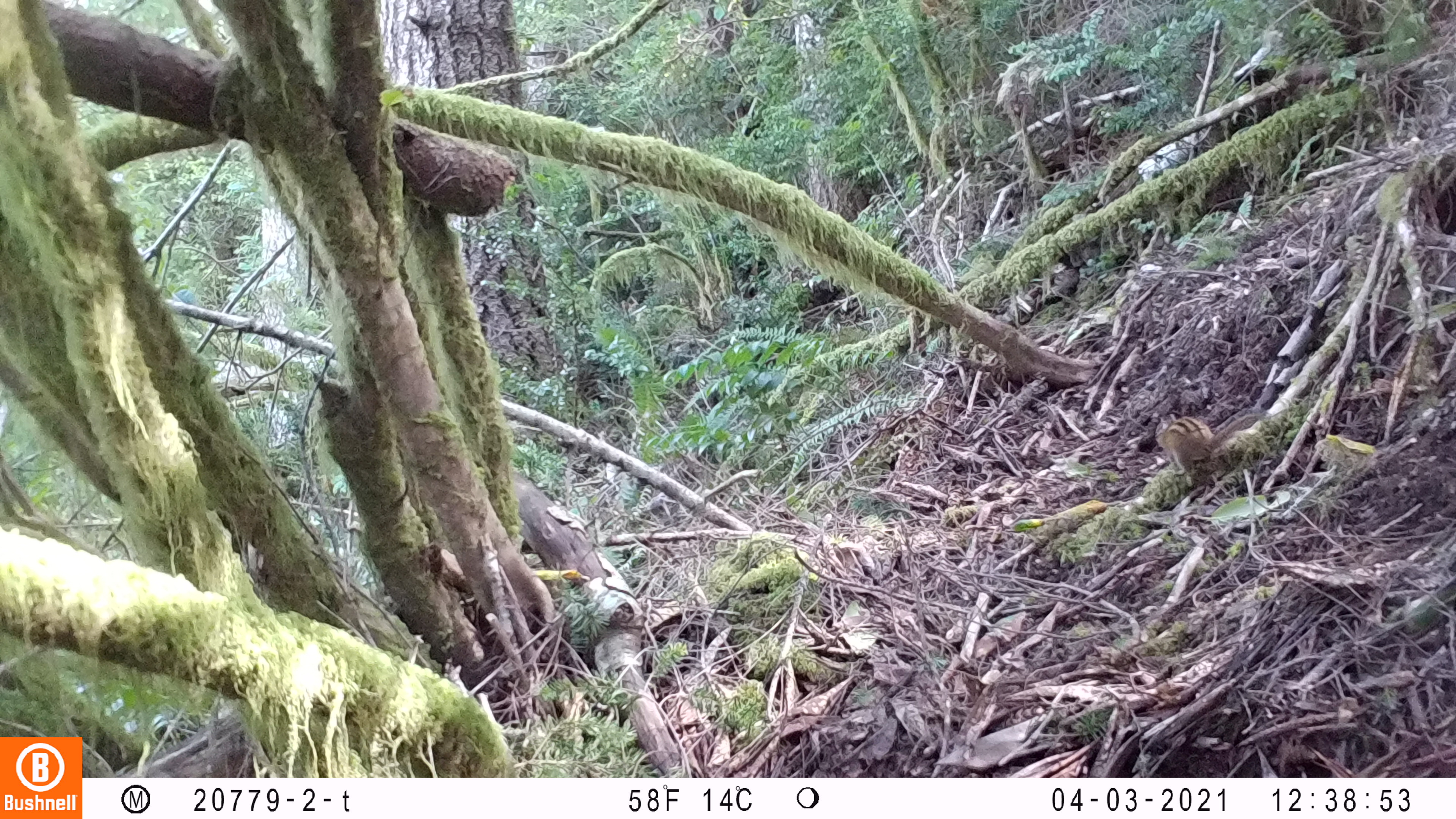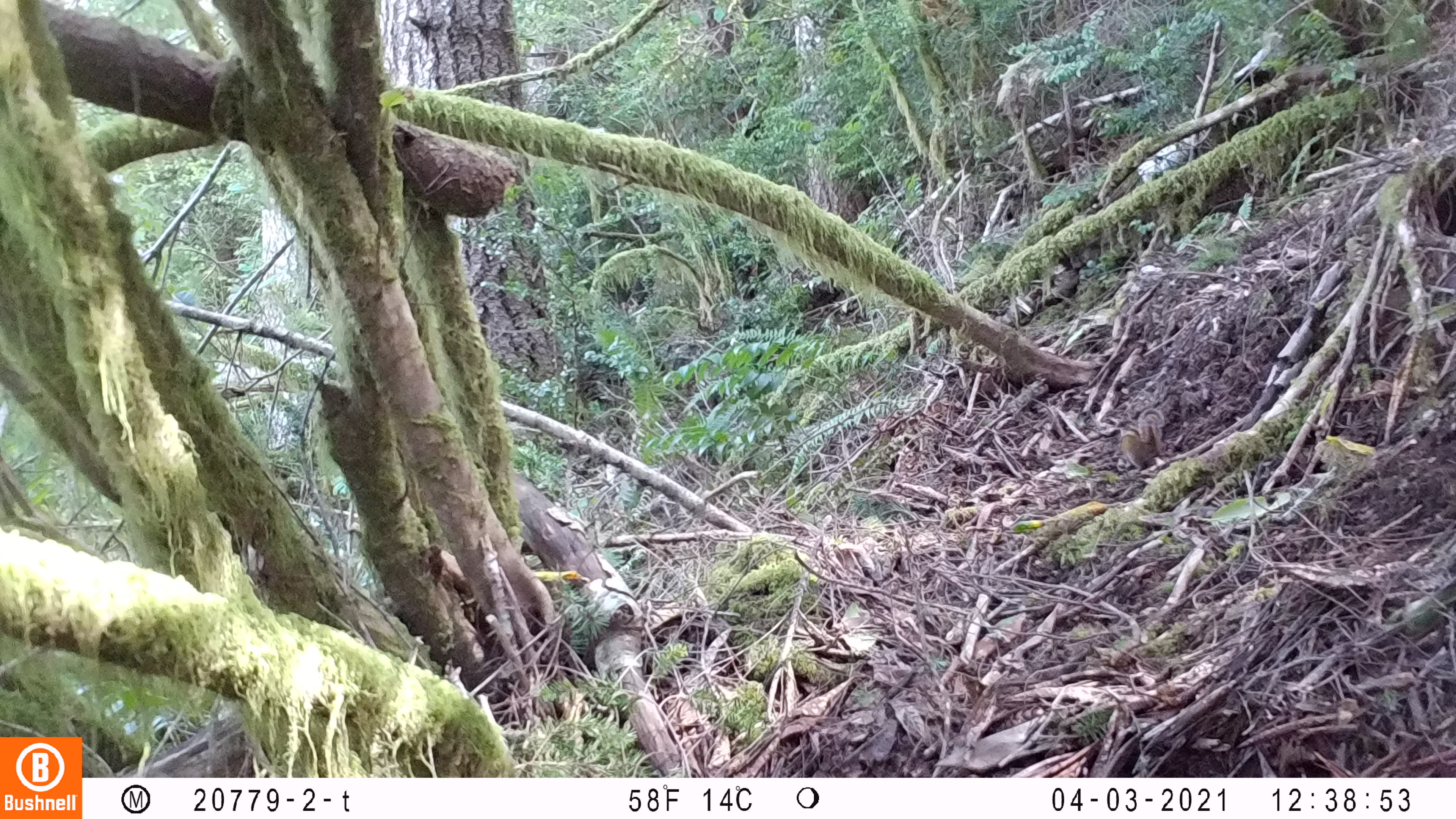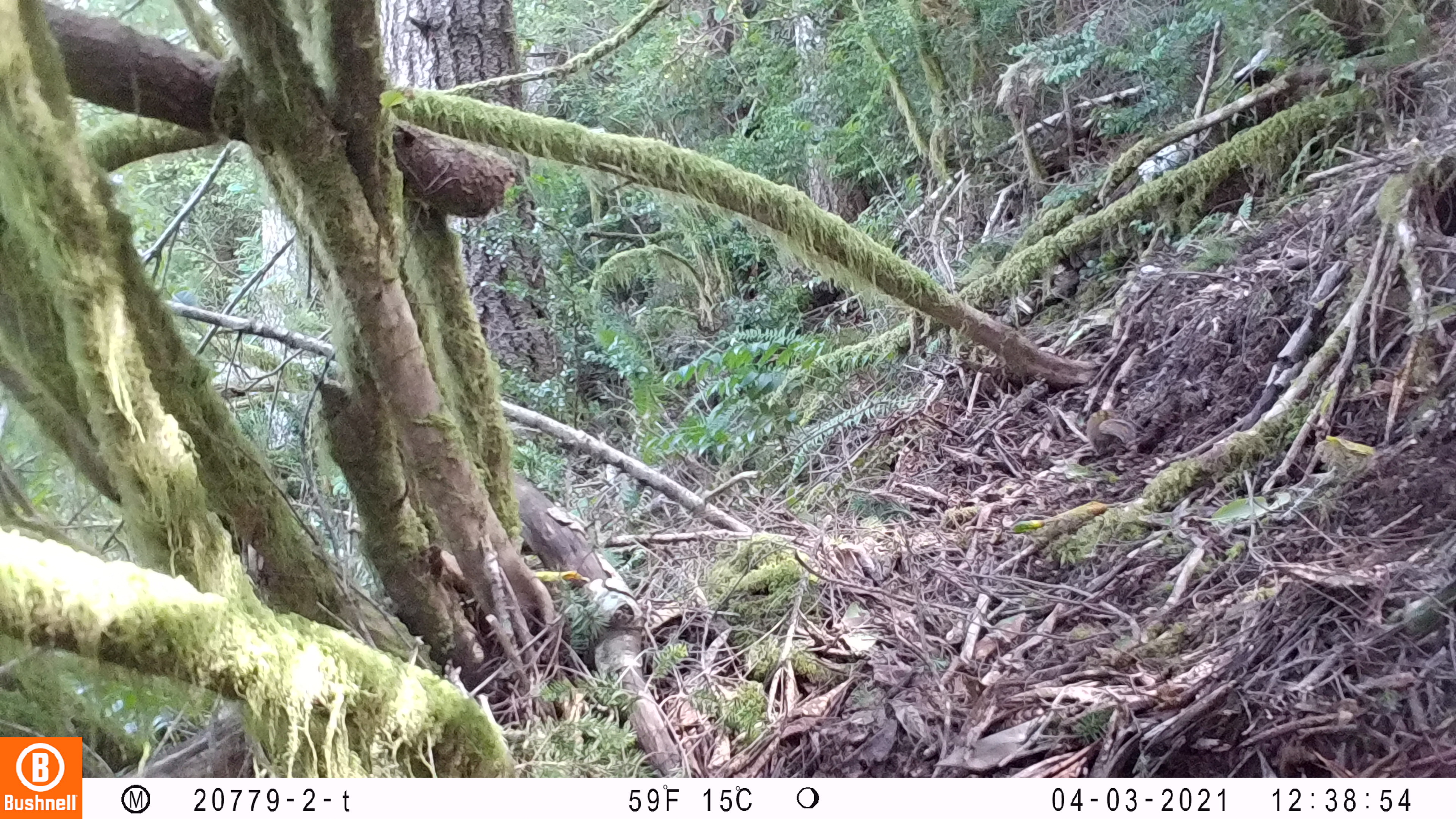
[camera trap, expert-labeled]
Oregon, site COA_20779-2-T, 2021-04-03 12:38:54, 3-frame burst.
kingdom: Animalia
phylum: Chordata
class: Mammalia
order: Rodentia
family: Sciuridae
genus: Tamiasciurus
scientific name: Tamiasciurus douglasii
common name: douglas squirrel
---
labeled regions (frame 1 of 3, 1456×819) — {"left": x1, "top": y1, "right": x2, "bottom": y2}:
douglas squirrel: {"left": 1129, "top": 394, "right": 1293, "bottom": 493}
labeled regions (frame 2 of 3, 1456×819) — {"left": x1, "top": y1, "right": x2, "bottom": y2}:
douglas squirrel: {"left": 1084, "top": 387, "right": 1189, "bottom": 484}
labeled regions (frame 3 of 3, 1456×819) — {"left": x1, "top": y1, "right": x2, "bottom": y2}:
douglas squirrel: {"left": 1058, "top": 385, "right": 1178, "bottom": 468}